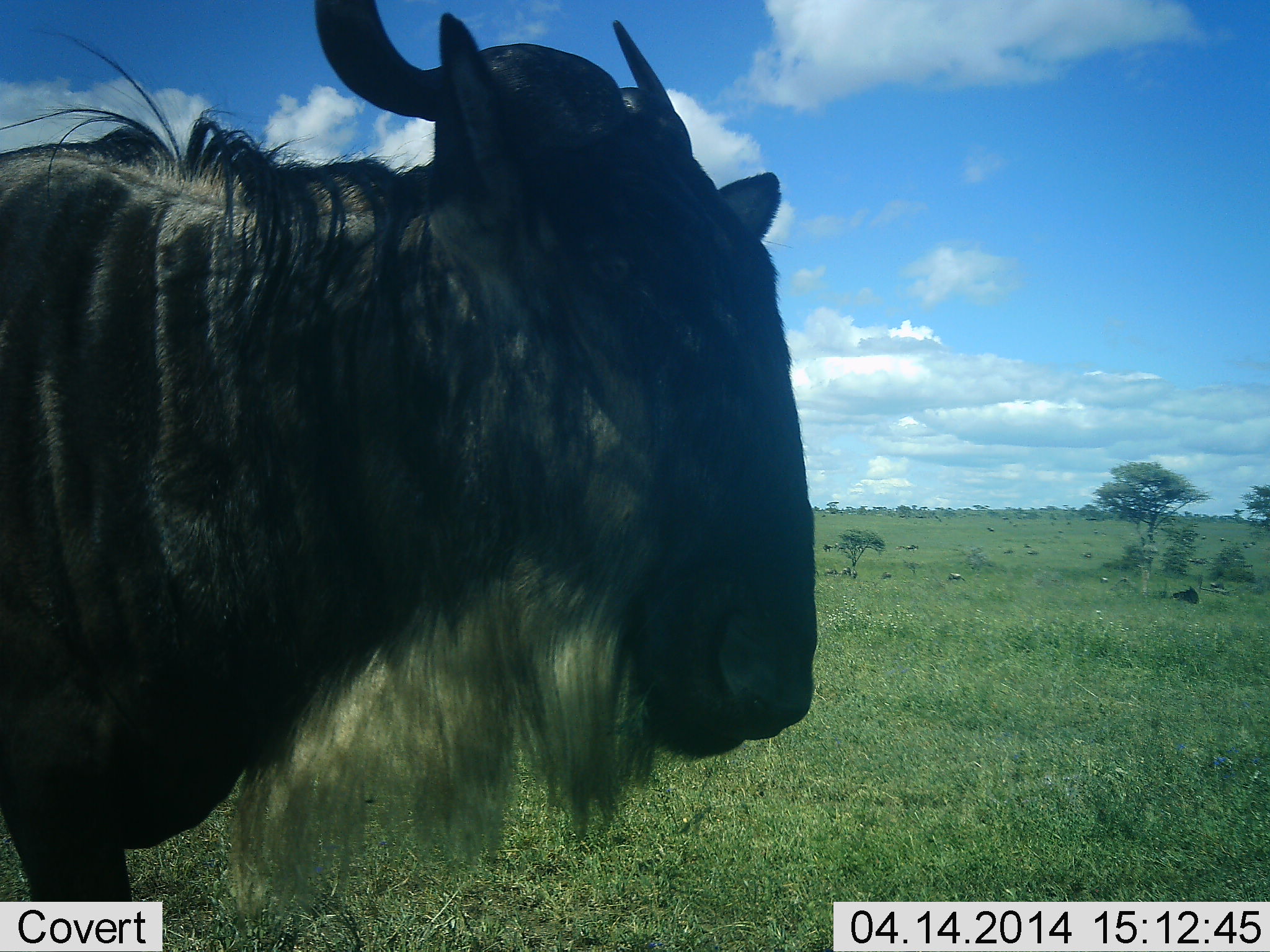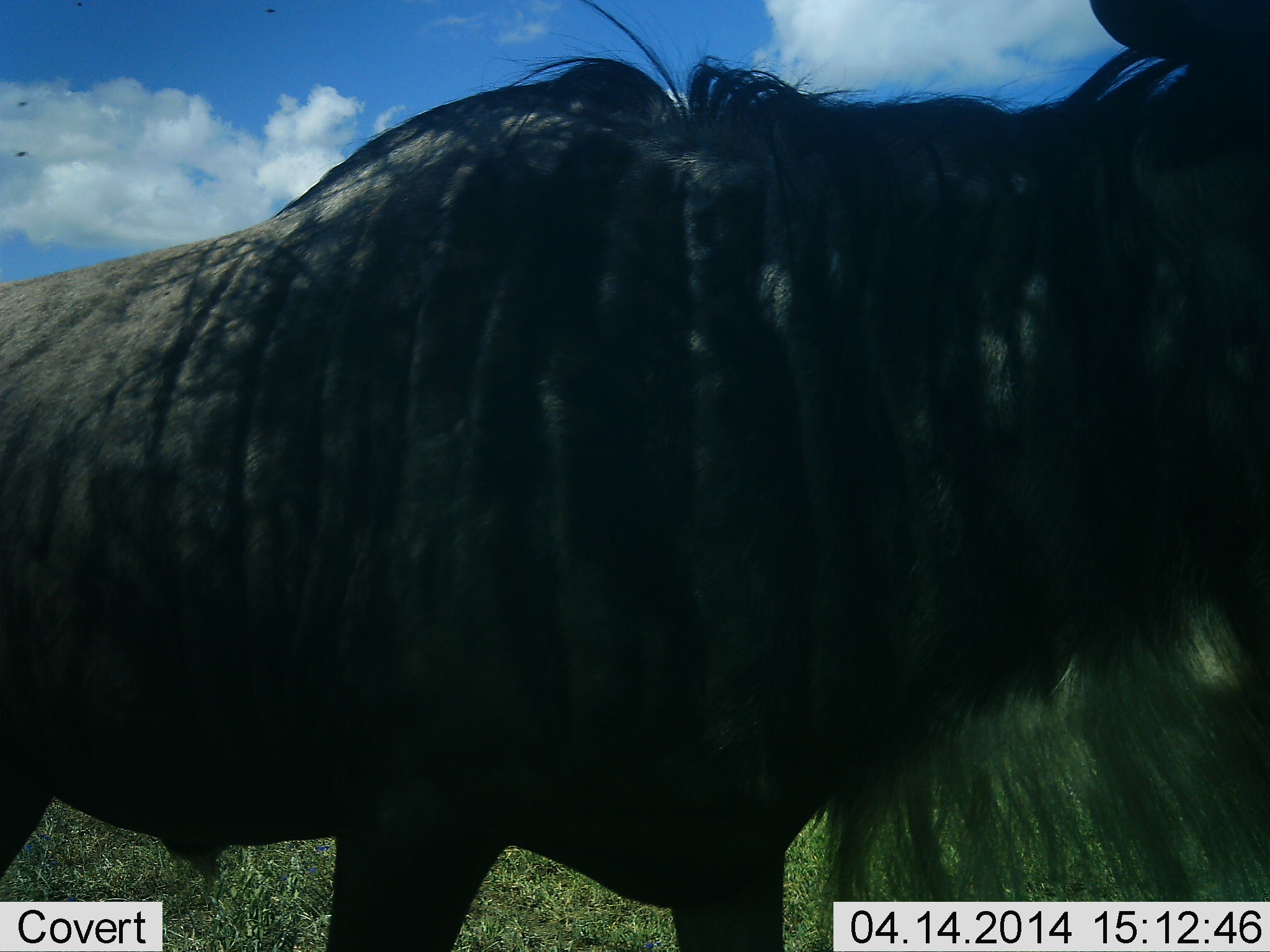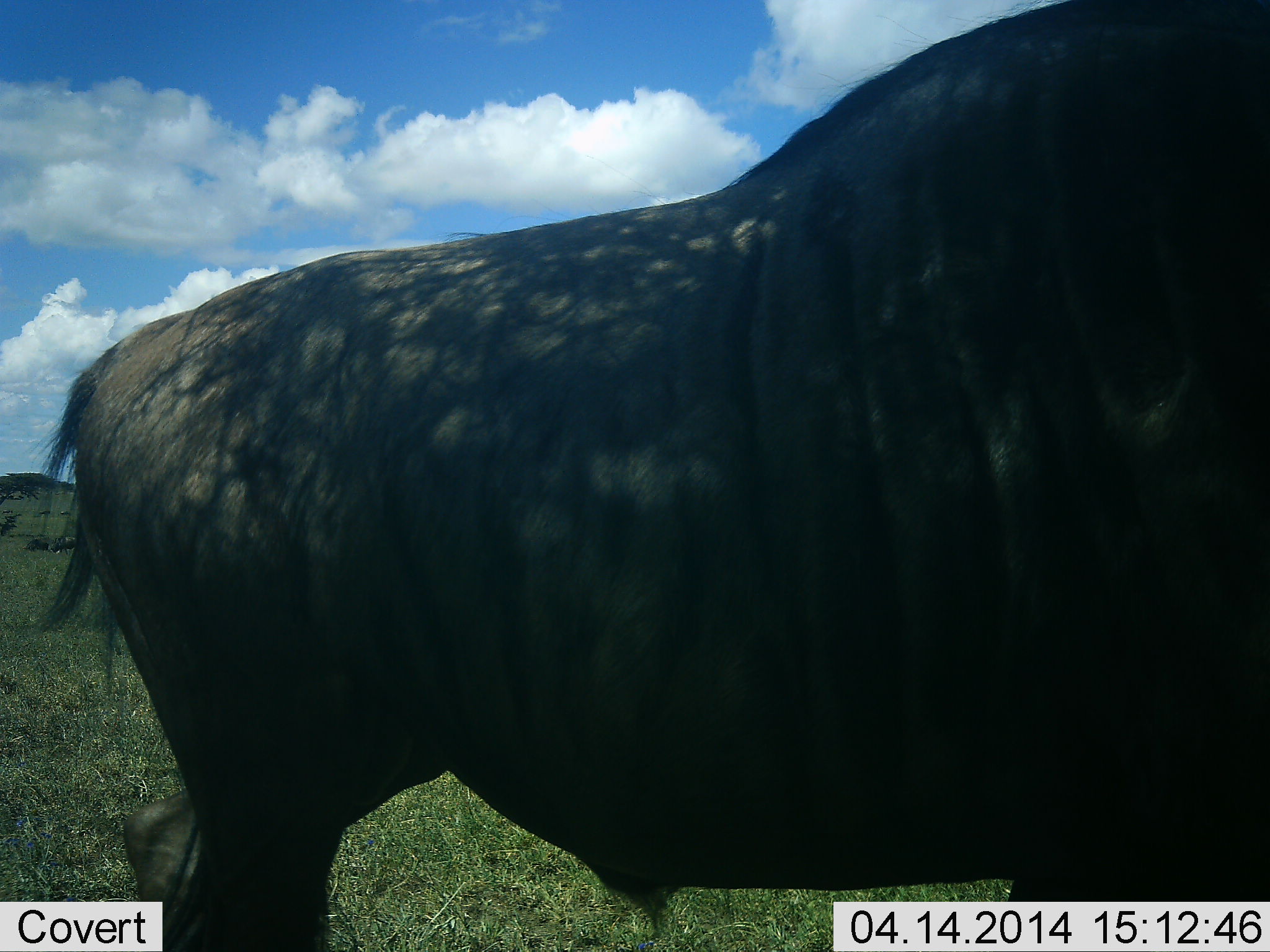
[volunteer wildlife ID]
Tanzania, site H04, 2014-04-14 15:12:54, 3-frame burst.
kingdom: Animalia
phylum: Chordata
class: Mammalia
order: Artiodactyla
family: Bovidae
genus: Connochaetes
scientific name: Connochaetes taurinus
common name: blue wildebeest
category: wildebeest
Wildebeest (blue wildebeest) (Connochaetes taurinus), count 1. Behavior (volunteer vote fractions): standing 40%, resting 0%, moving 70%, interacting 0%. Young present (vote fraction): 0%. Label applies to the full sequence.